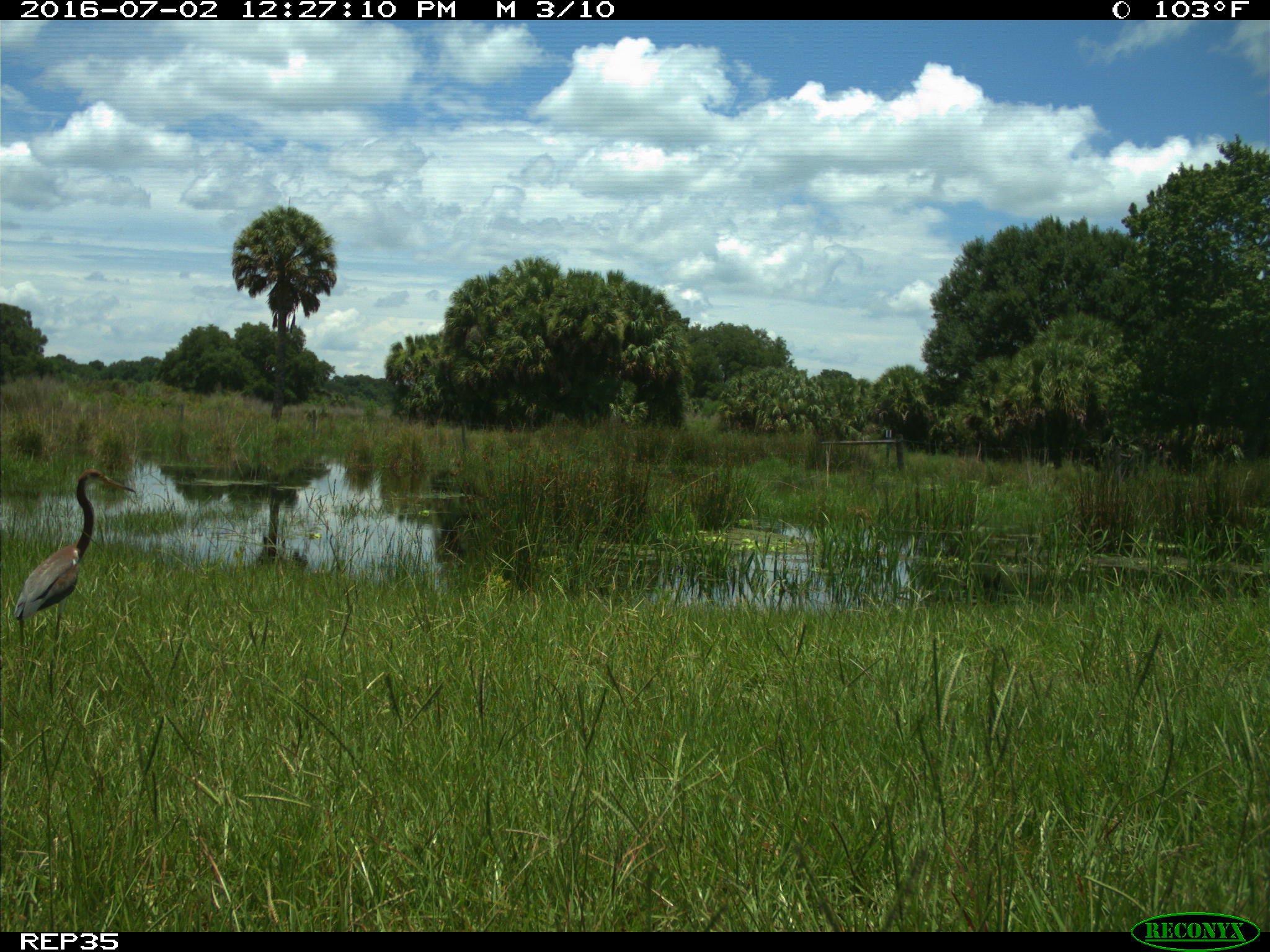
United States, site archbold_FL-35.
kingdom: Animalia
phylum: Chordata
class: Aves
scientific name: Aves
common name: birds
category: unidentified bird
Unidentified bird (birds) (Aves).